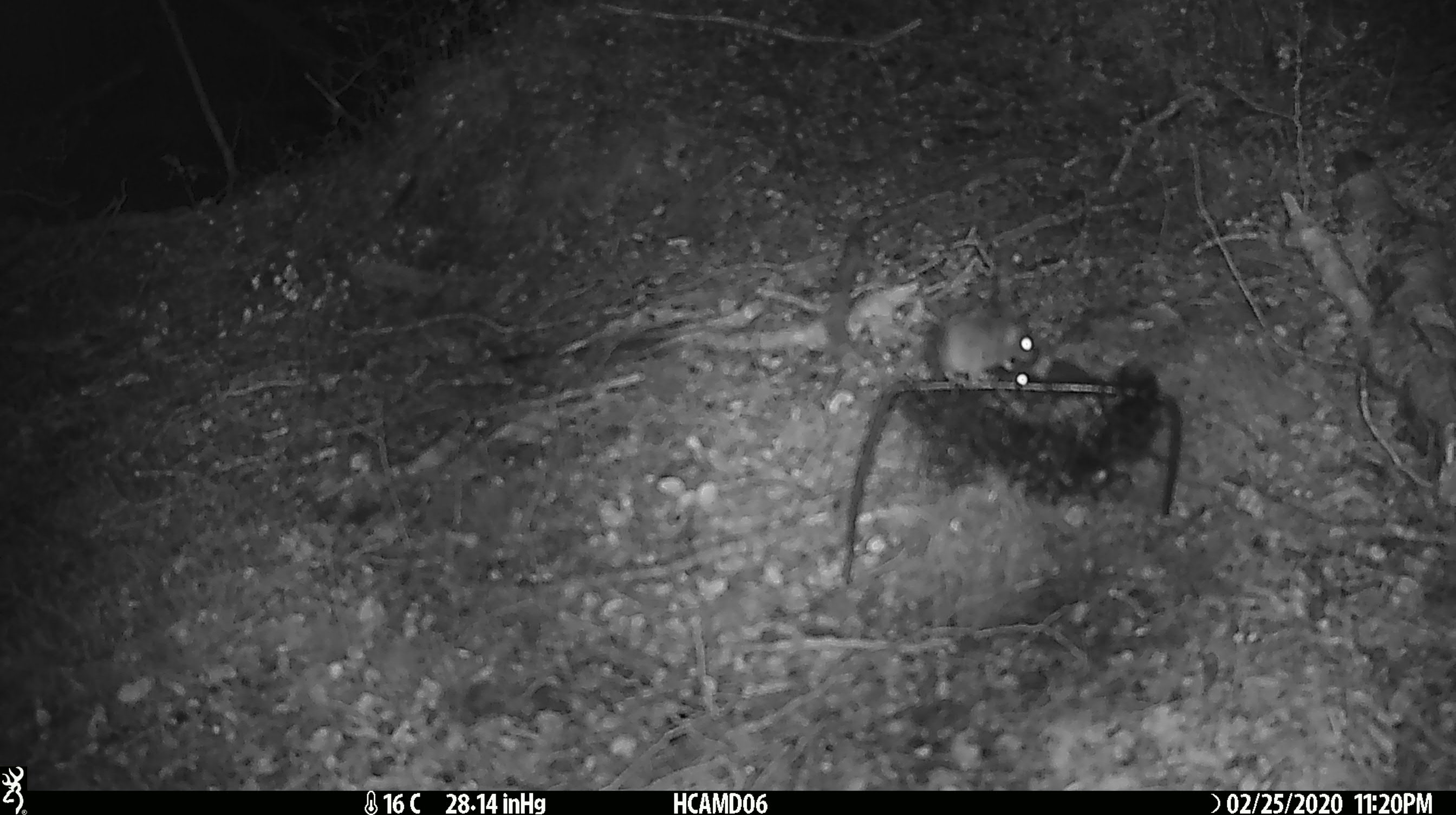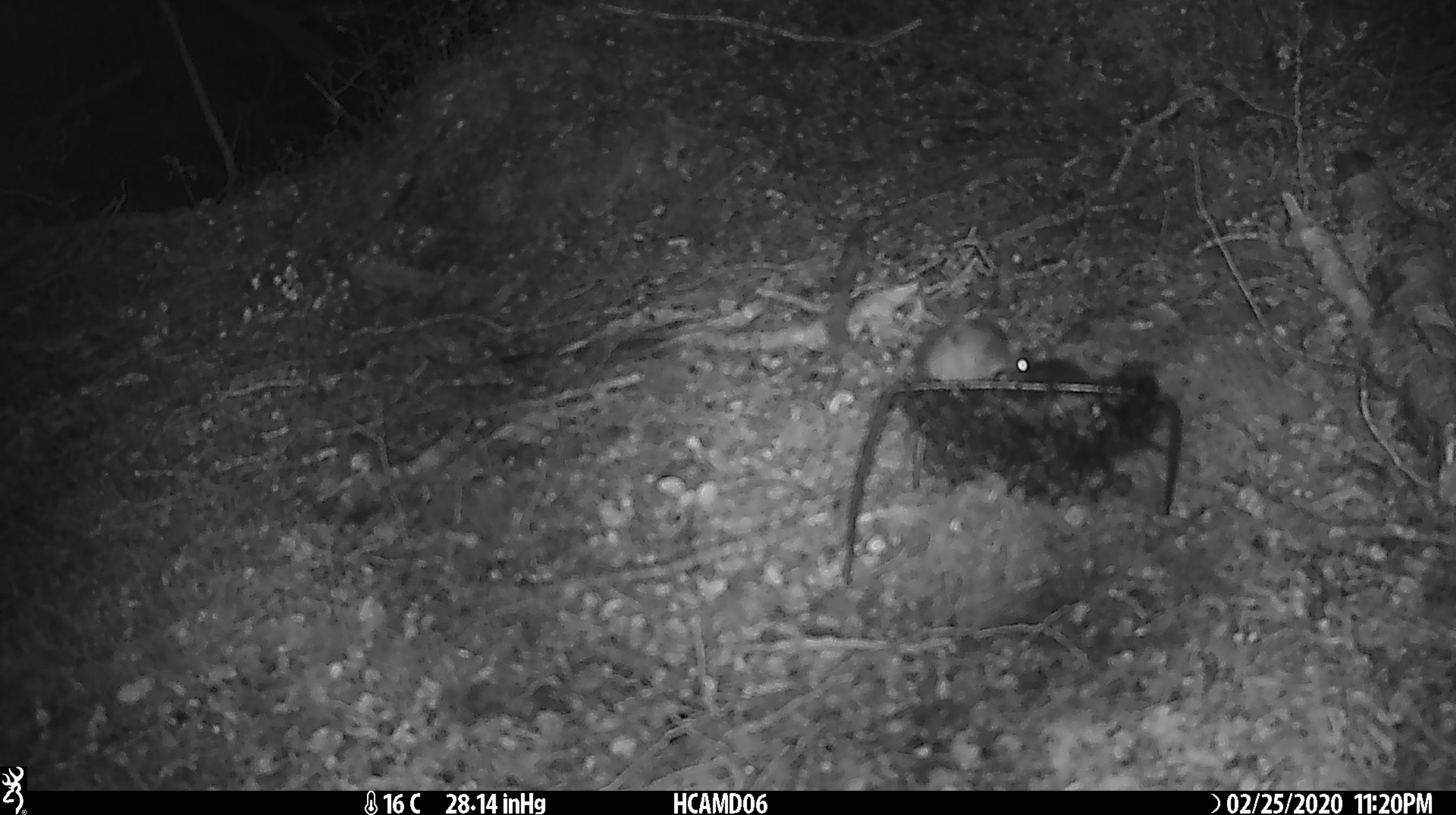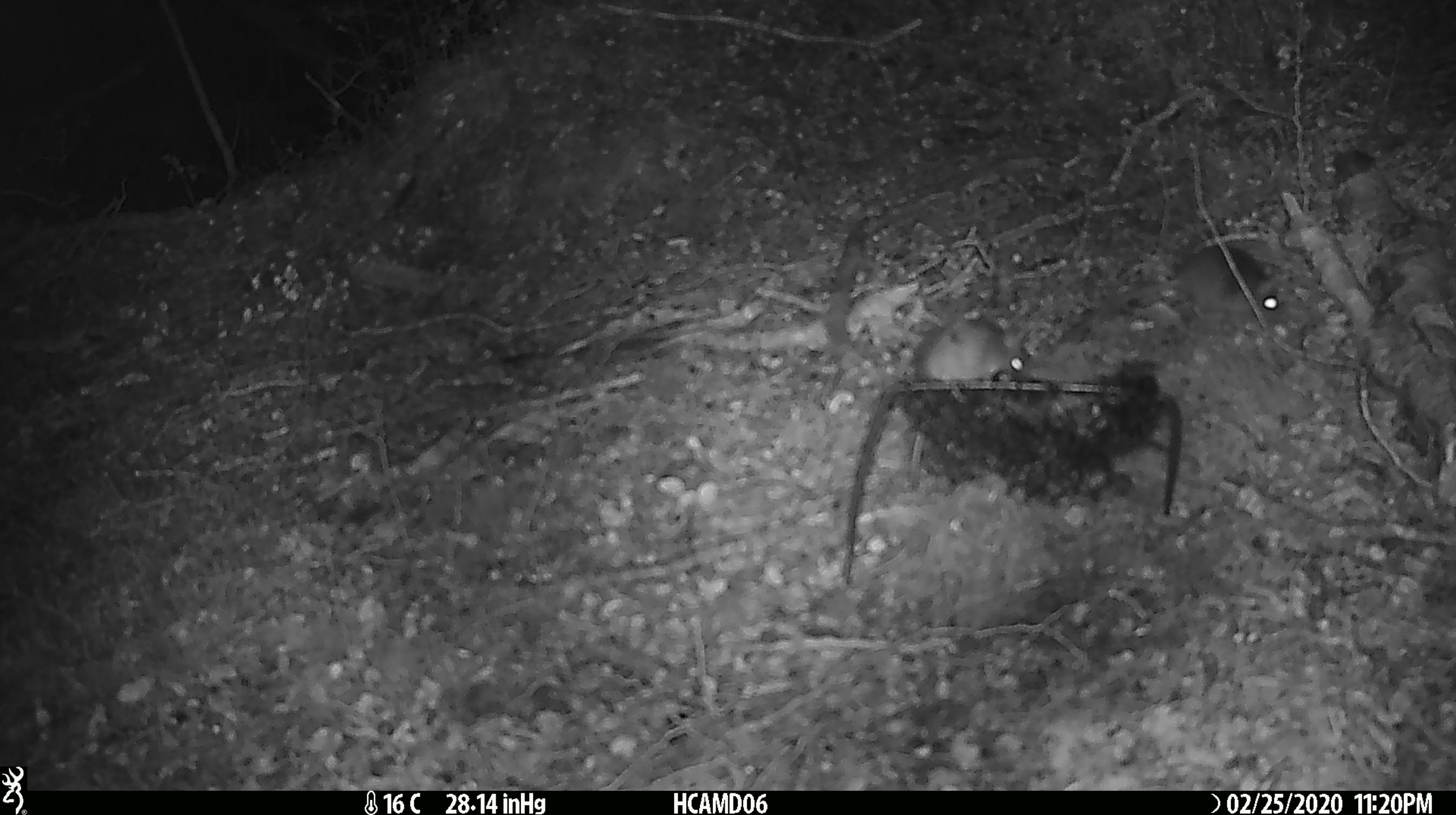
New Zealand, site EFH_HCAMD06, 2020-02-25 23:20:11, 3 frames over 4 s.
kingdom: Animalia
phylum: Chordata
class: Mammalia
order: Rodentia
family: Muridae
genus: Mus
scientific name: Mus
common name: mouse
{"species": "mouse (Mus)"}